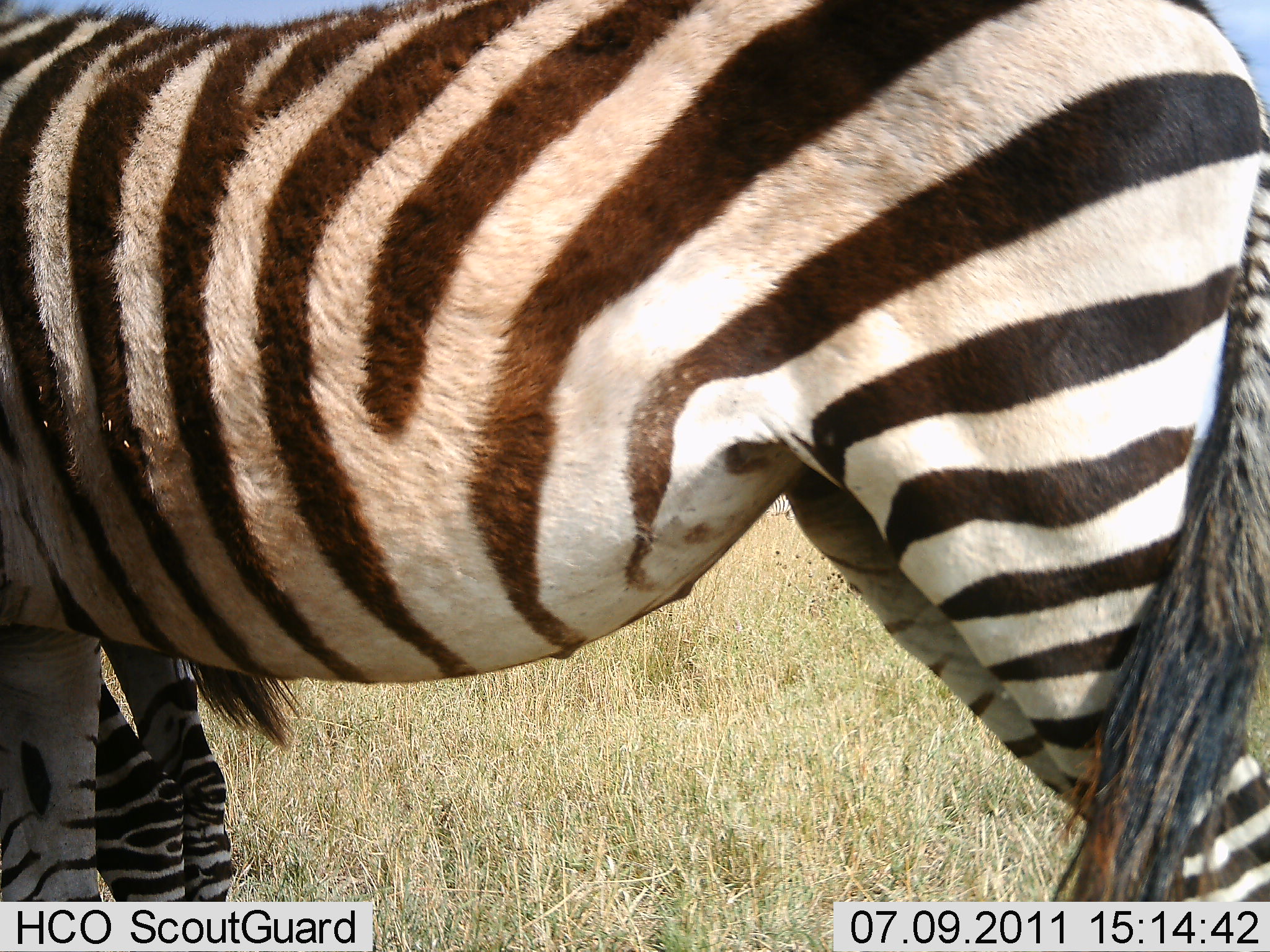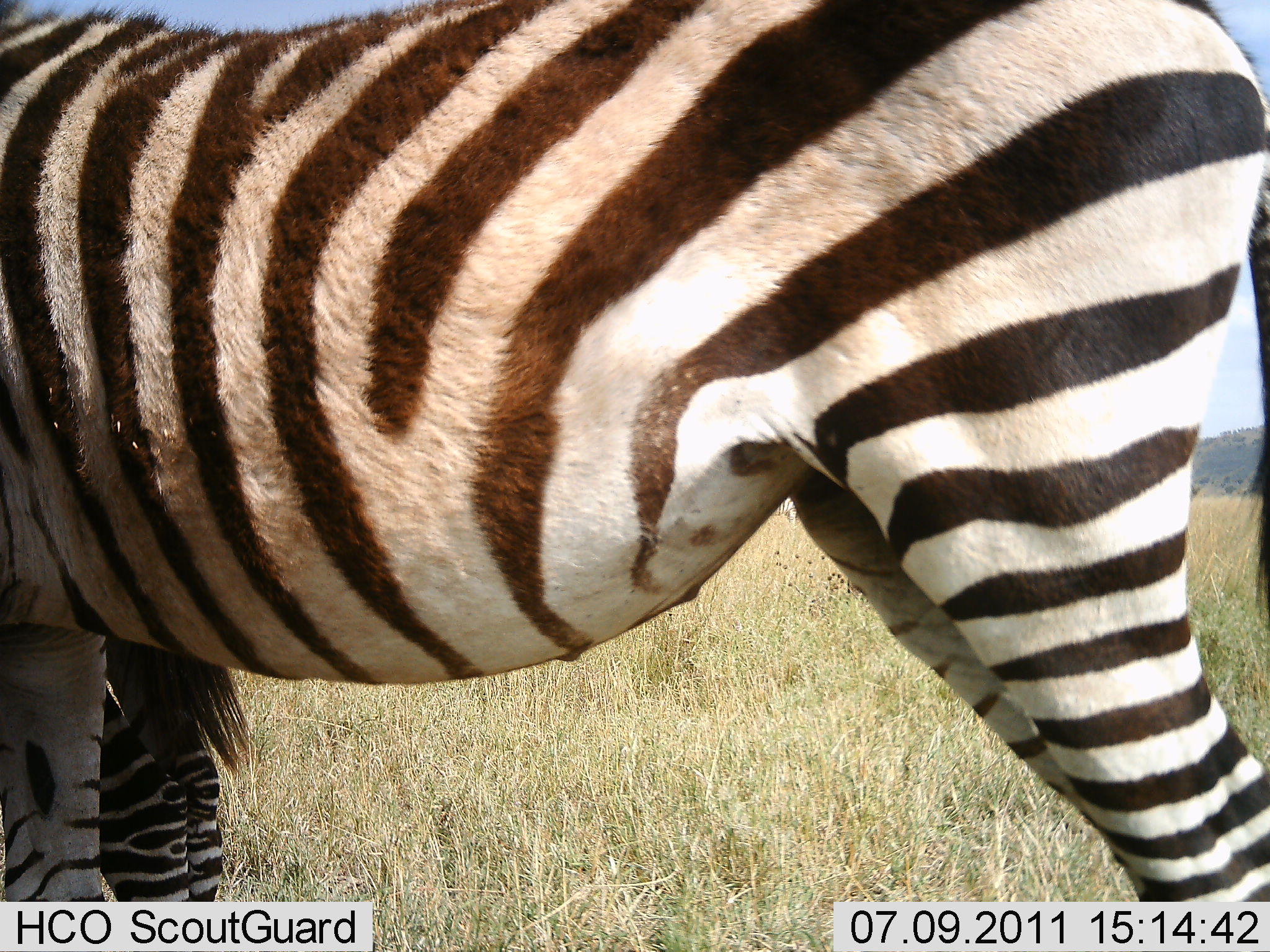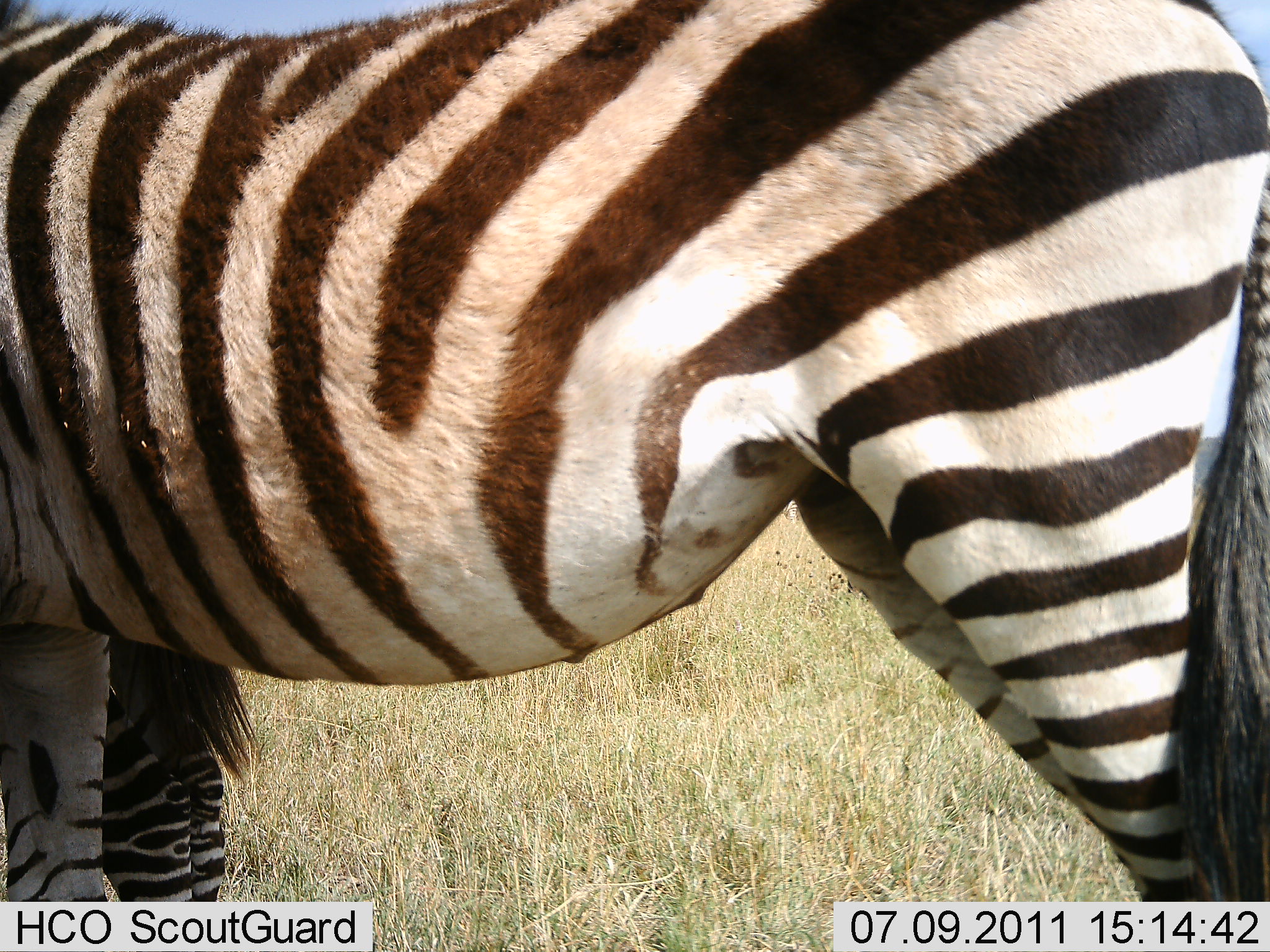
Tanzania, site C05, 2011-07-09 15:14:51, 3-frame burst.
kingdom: Animalia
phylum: Chordata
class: Mammalia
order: Perissodactyla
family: Equidae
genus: Equus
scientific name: Equus quagga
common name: plains zebra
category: zebra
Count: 2.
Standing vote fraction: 100%.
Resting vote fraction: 0%.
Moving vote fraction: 0%.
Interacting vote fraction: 0%.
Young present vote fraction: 0%.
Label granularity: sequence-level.